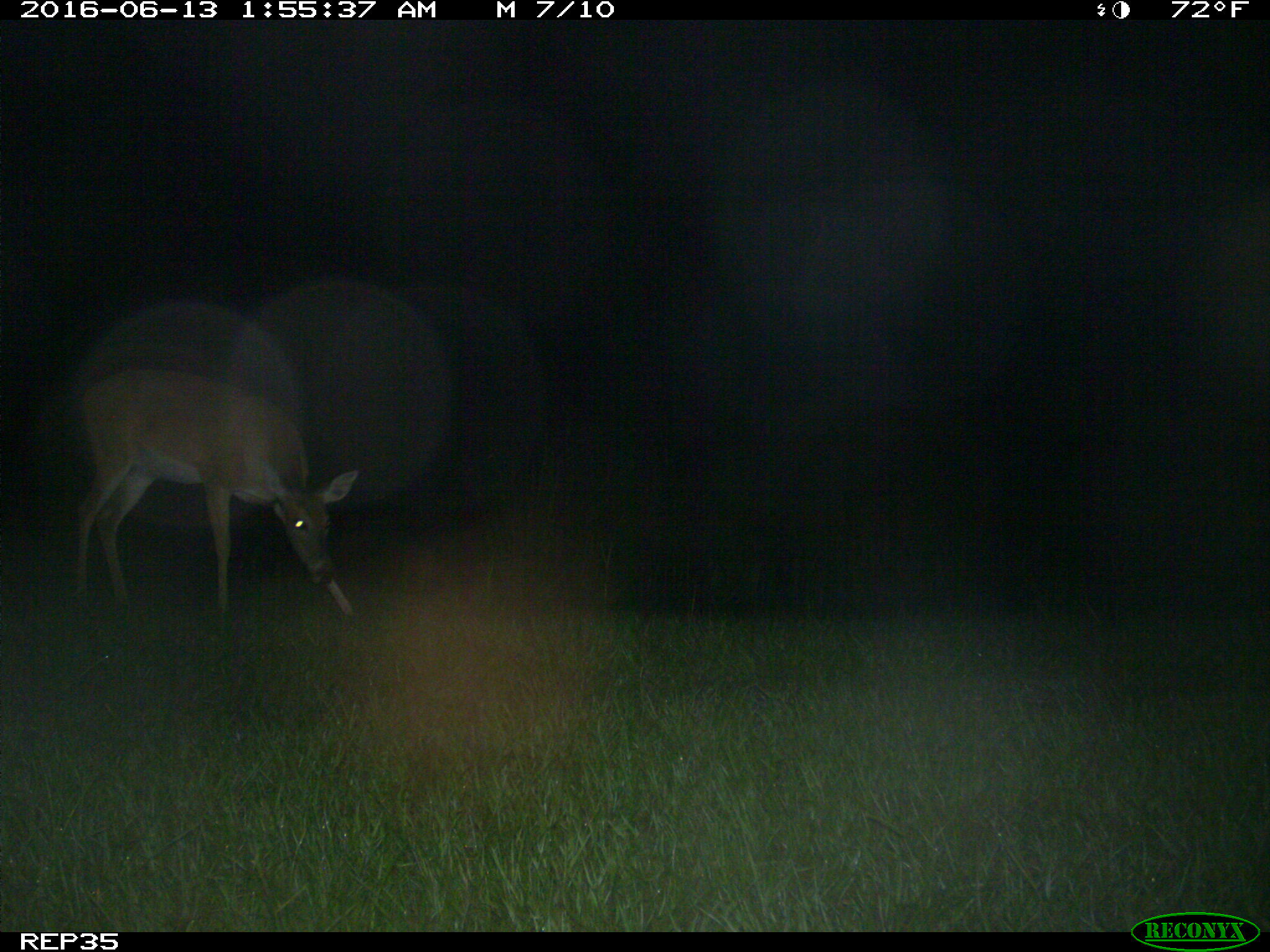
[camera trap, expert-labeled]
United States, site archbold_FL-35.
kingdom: Animalia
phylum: Chordata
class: Mammalia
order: Artiodactyla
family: Cervidae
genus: Odocoileus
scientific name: Odocoileus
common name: deer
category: unidentified deer